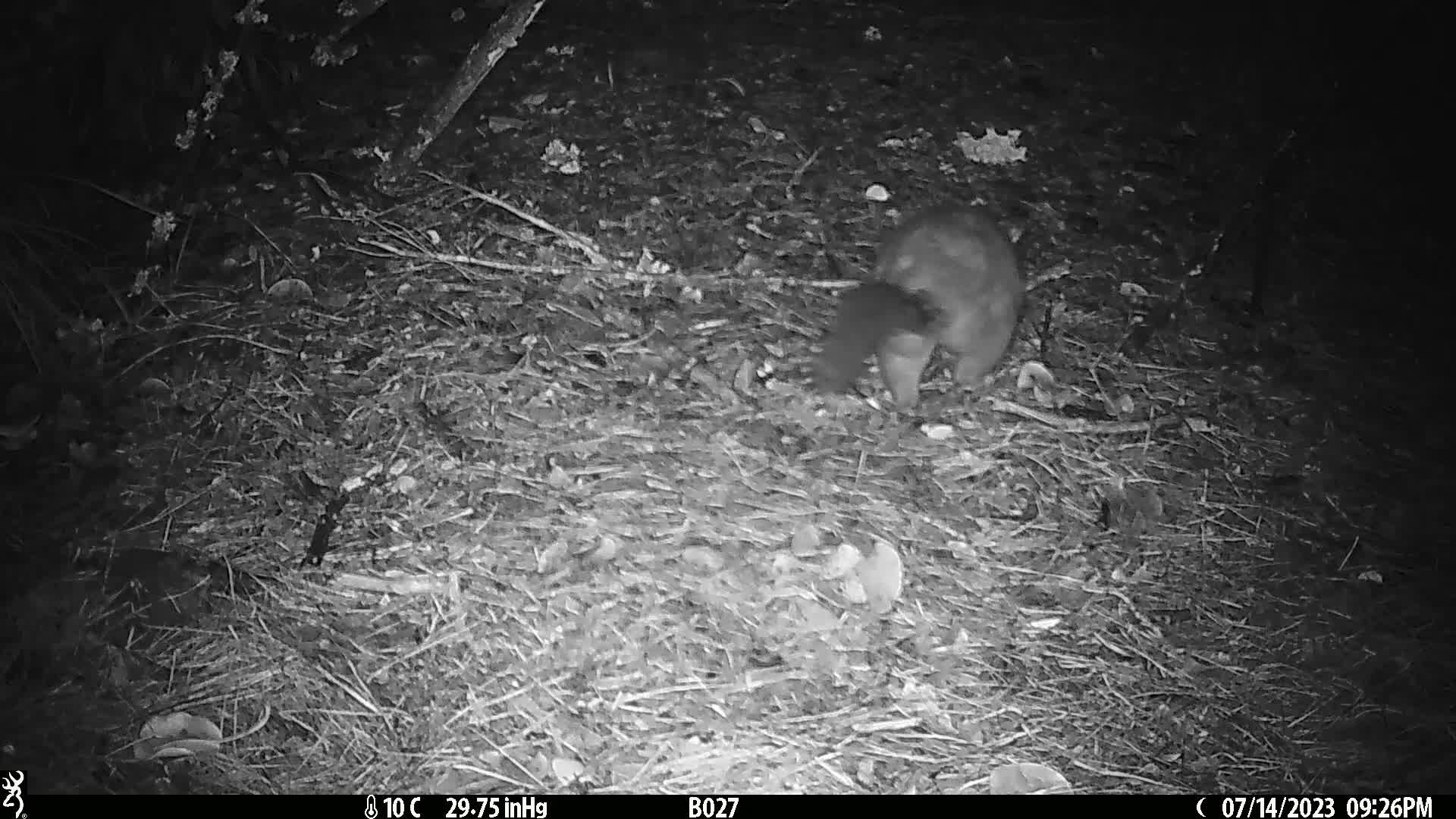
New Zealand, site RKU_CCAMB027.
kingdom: Animalia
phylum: Chordata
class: Mammalia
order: Diprotodontia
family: Phalangeridae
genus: Trichosurus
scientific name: Trichosurus vulpecula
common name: common brushtail possum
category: possum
Possum (common brushtail possum) (Trichosurus vulpecula).